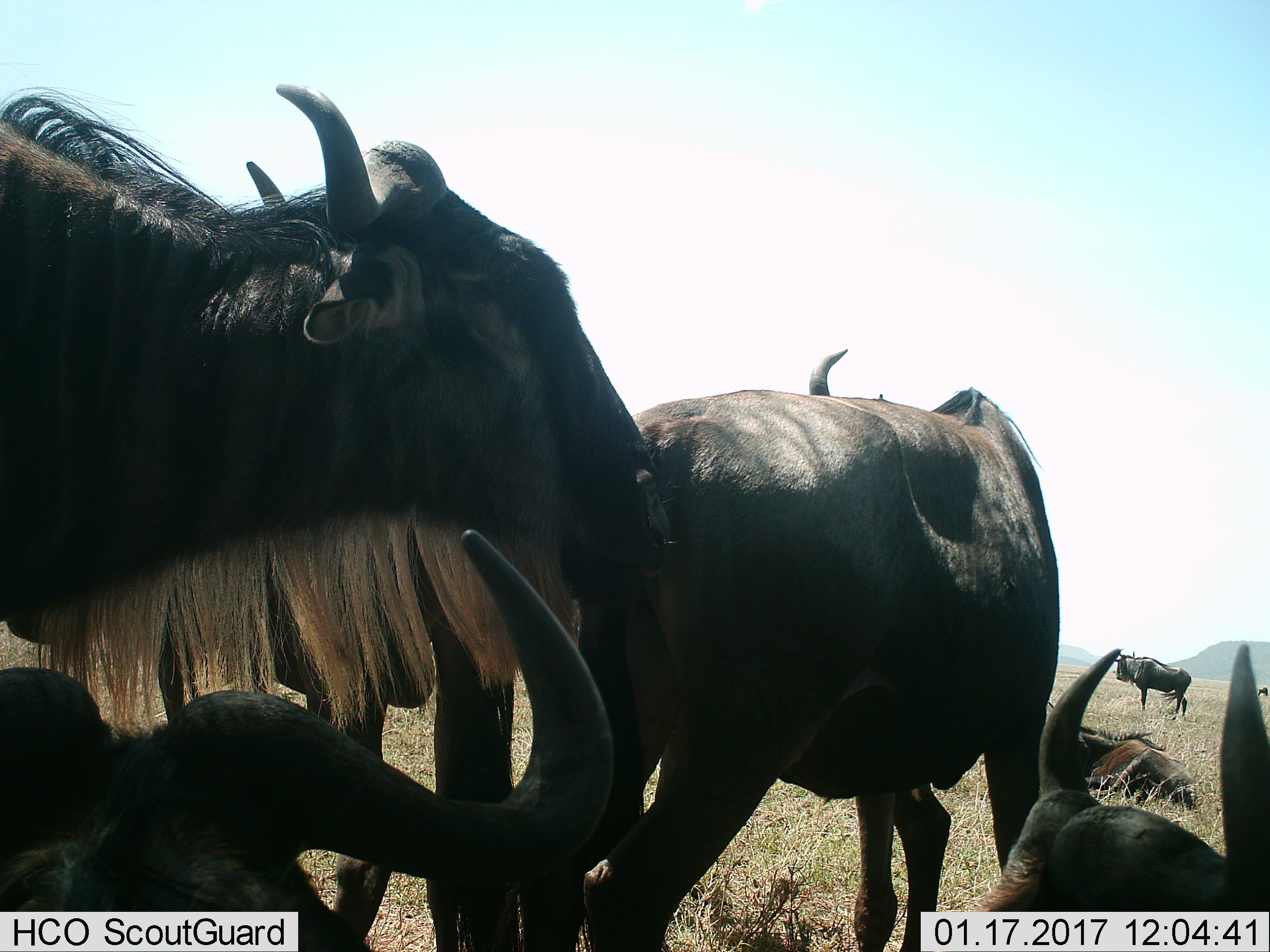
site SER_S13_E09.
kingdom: Animalia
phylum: Chordata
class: Mammalia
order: Artiodactyla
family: Bovidae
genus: Connochaetes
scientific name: Connochaetes taurinus taurinus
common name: blue wildebeest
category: wildebeestblue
Wildebeestblue (blue wildebeest) (Connochaetes taurinus taurinus), count 7. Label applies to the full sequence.